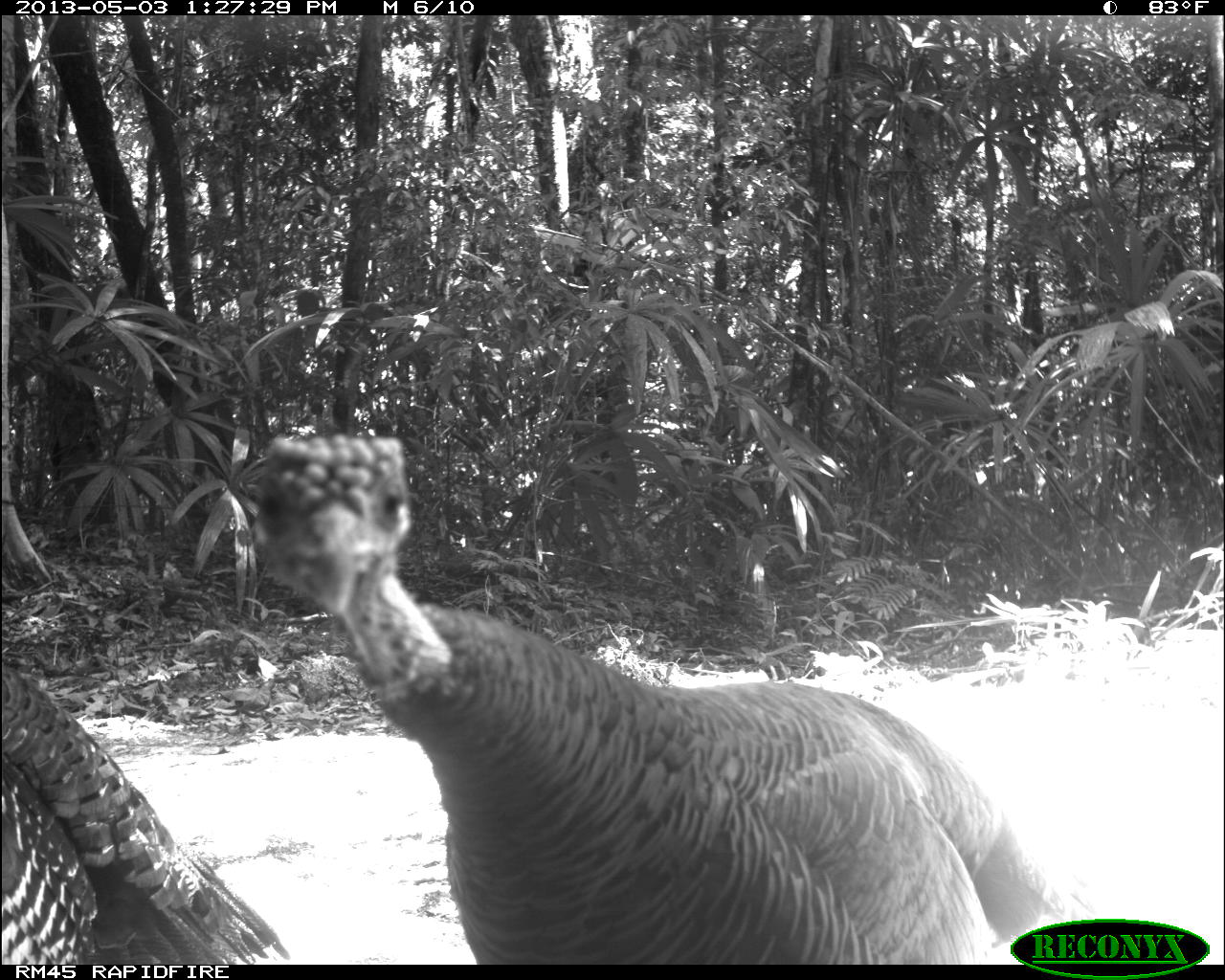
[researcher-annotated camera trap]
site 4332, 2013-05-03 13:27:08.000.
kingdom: Animalia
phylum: Chordata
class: Aves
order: Galliformes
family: Phasianidae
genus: Meleagris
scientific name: Meleagris ocellata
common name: ocellated turkey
Meleagris ocellata (ocellated turkey), count 2.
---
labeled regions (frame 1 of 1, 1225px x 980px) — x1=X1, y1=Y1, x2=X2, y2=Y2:
meleagris ocellata: x1=250, y1=434, x2=1097, y2=963; x1=0, y1=665, x2=290, y2=963